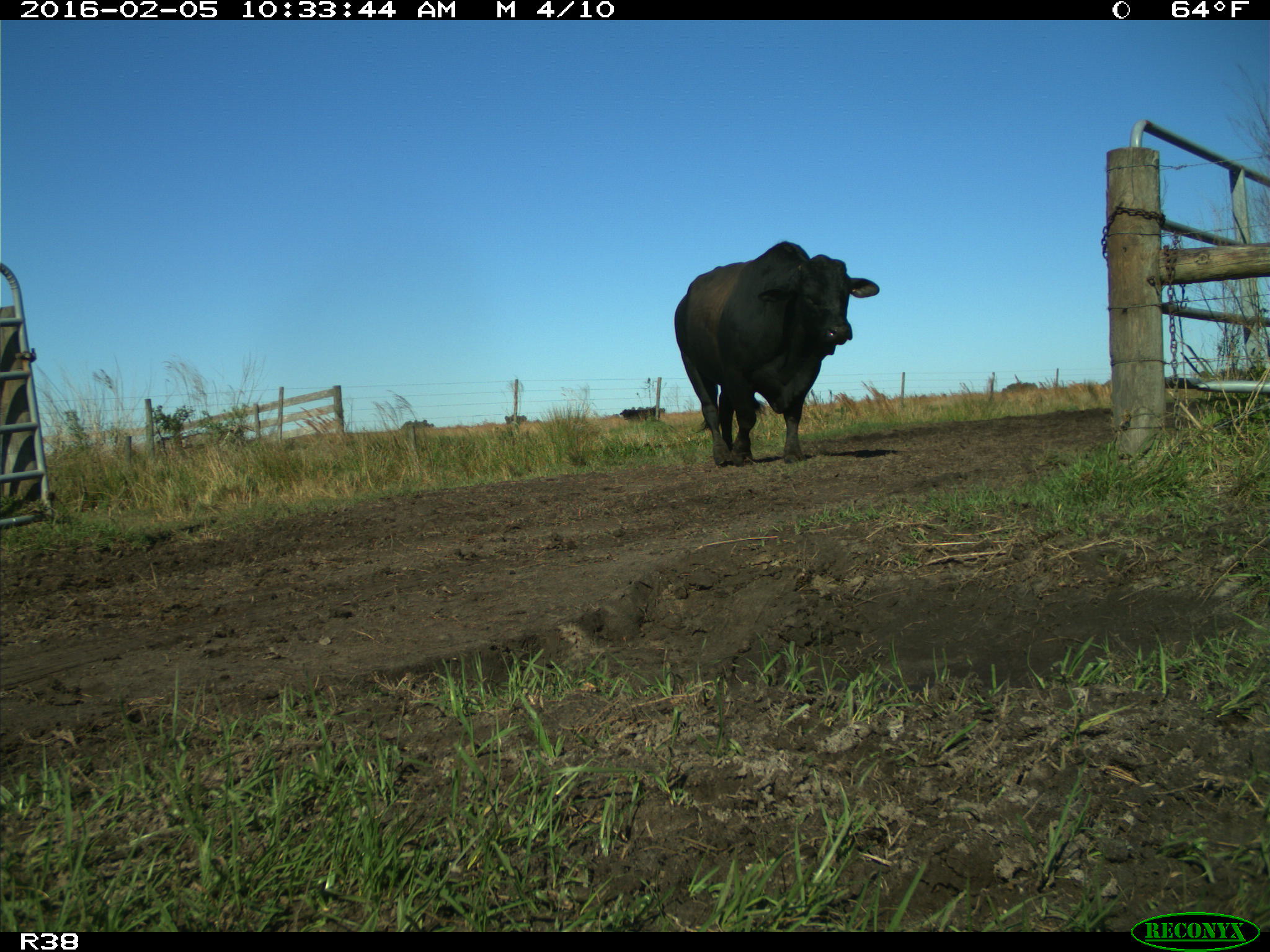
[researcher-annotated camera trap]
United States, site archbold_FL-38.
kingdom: Animalia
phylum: Chordata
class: Mammalia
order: Artiodactyla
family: Bovidae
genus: Bos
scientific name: Bos taurus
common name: domestic cow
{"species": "Bos taurus (domestic cow)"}